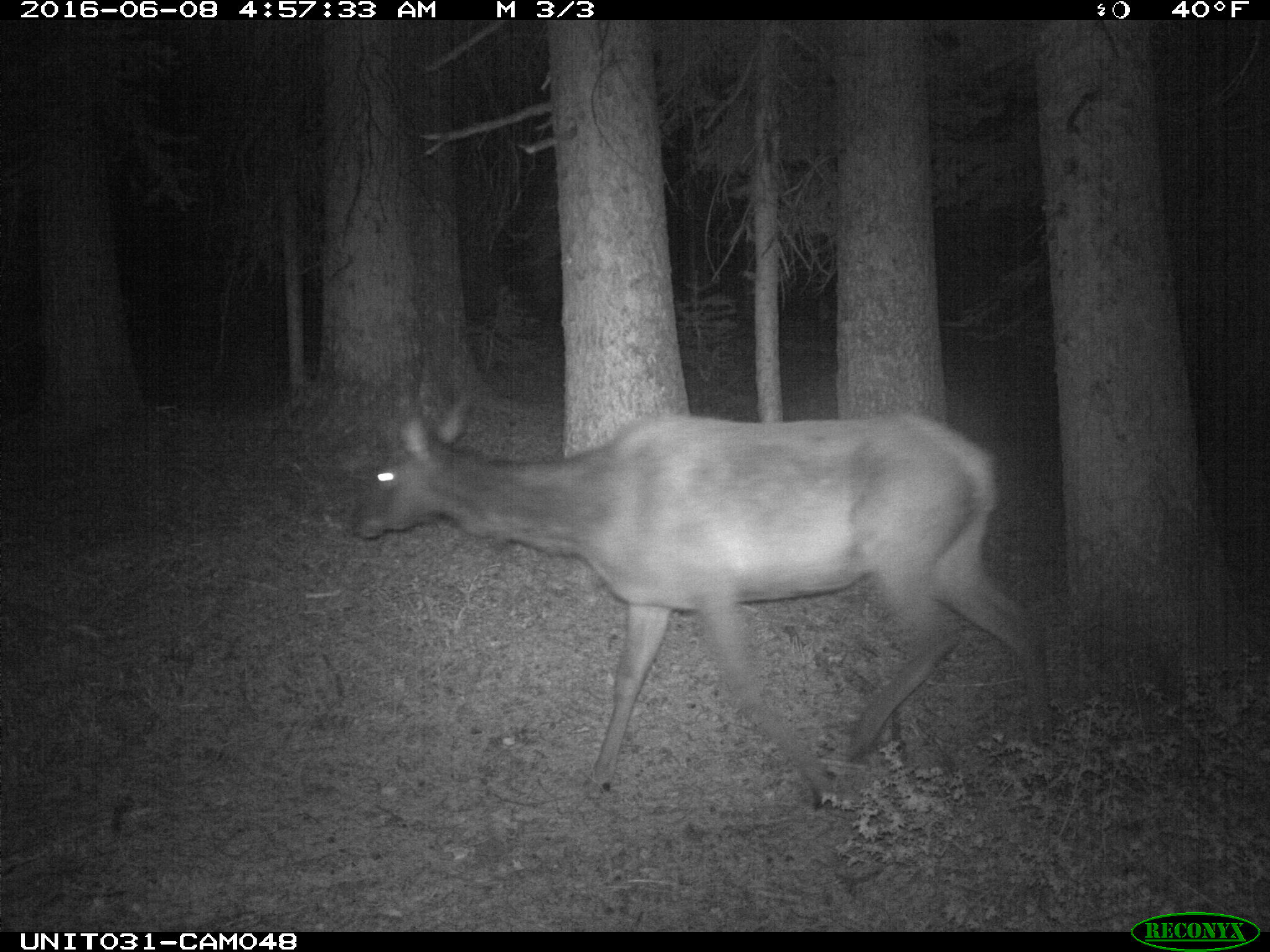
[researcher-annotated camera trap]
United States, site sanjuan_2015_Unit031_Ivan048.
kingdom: Animalia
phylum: Chordata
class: Mammalia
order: Artiodactyla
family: Cervidae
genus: Cervus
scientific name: Cervus elaphus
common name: red deer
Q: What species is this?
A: Cervus elaphus (red deer).